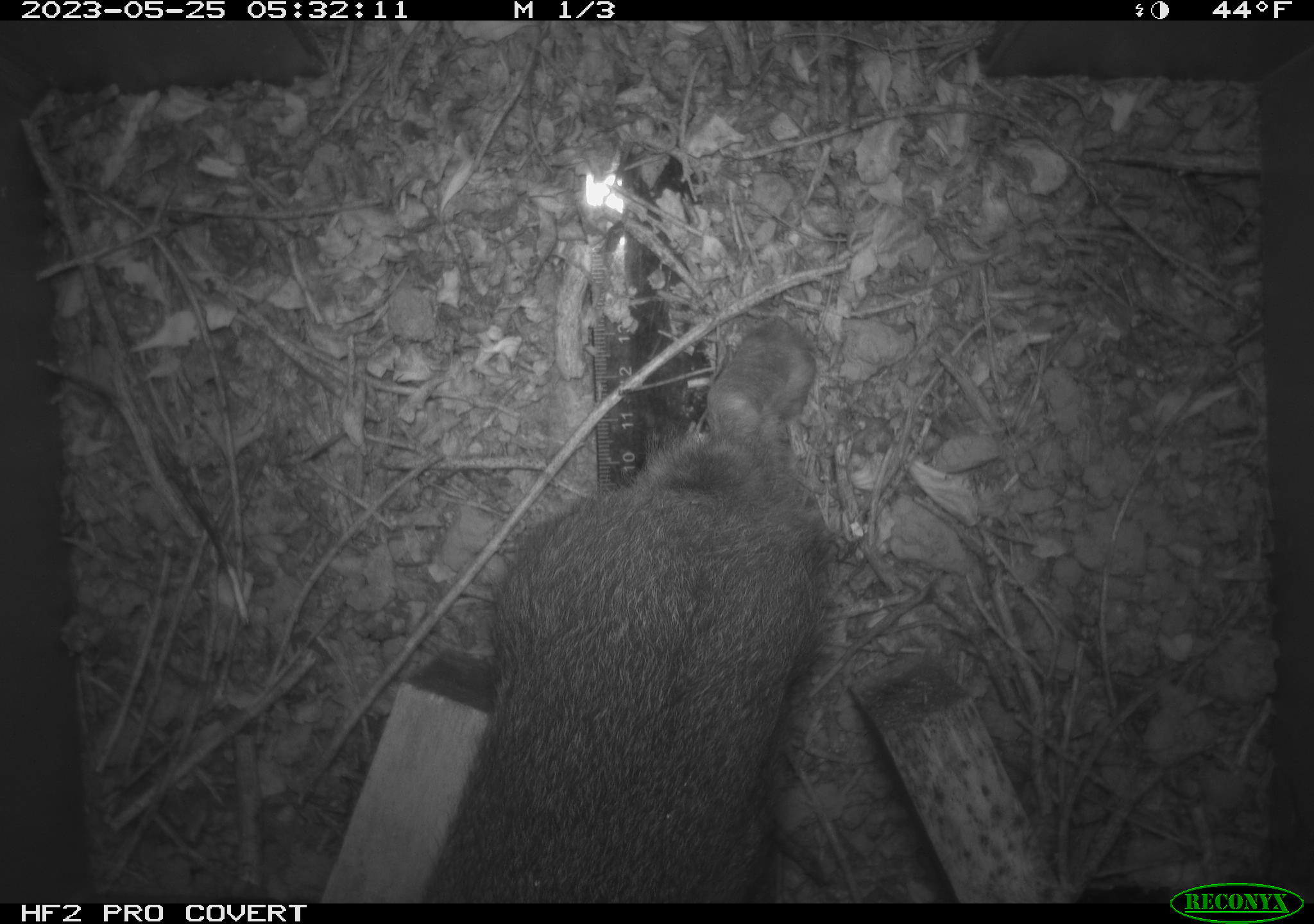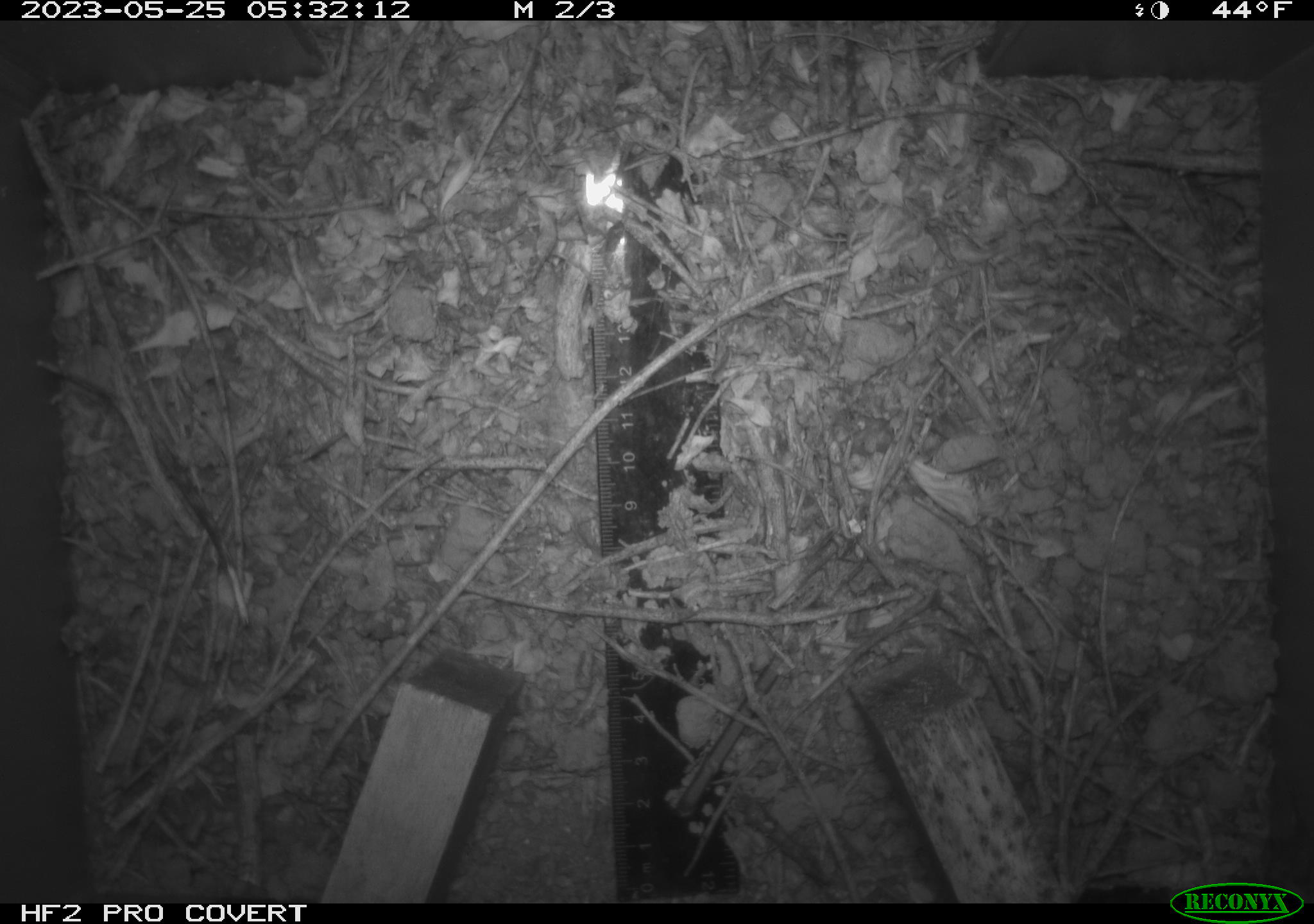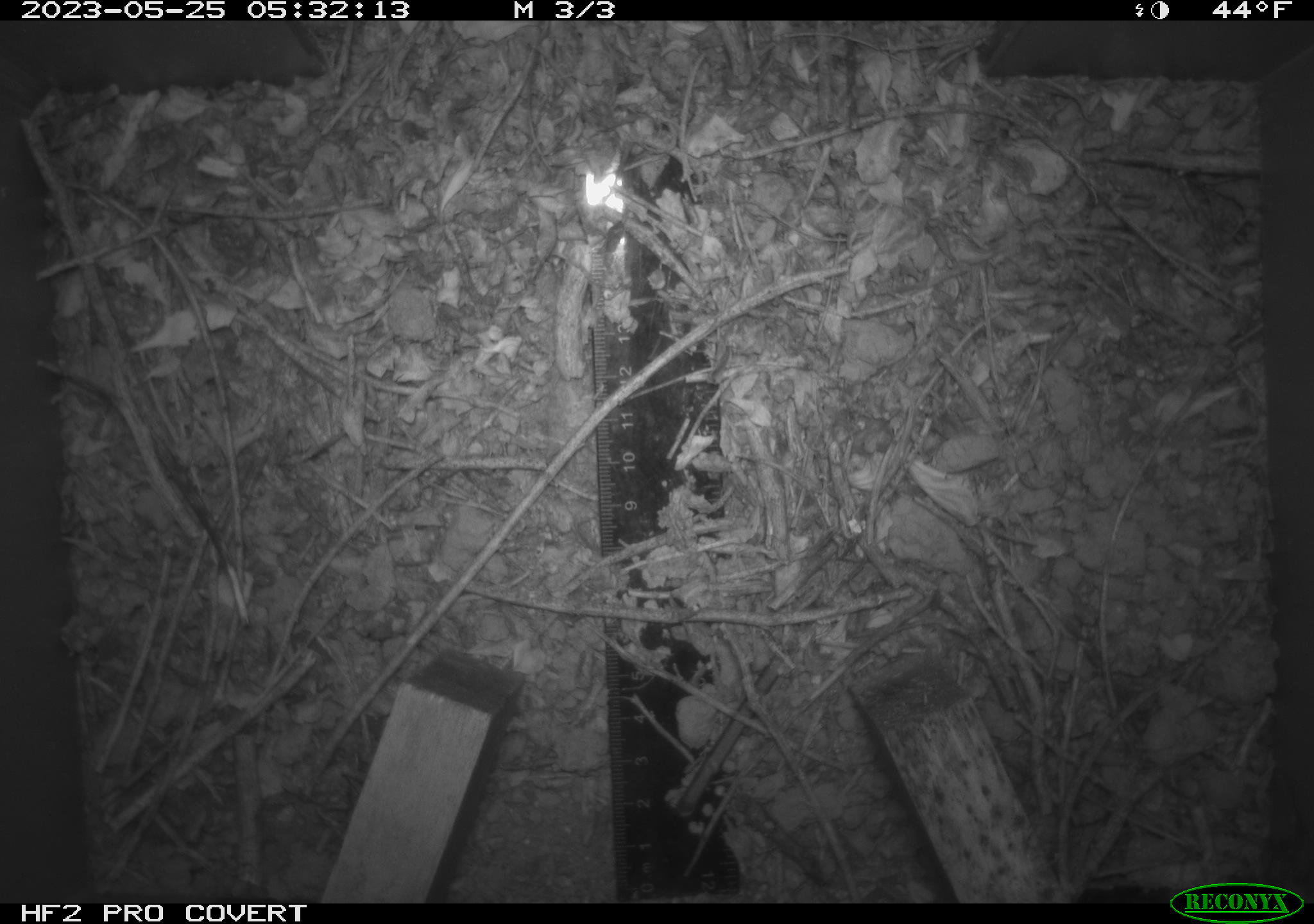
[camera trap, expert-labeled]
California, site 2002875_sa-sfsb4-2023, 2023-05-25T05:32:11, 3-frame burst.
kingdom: Animalia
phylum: Chordata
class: Mammalia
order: Lagomorpha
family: Leporidae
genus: Sylvilagus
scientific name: Sylvilagus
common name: cottontail rabbits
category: sylvilagus species